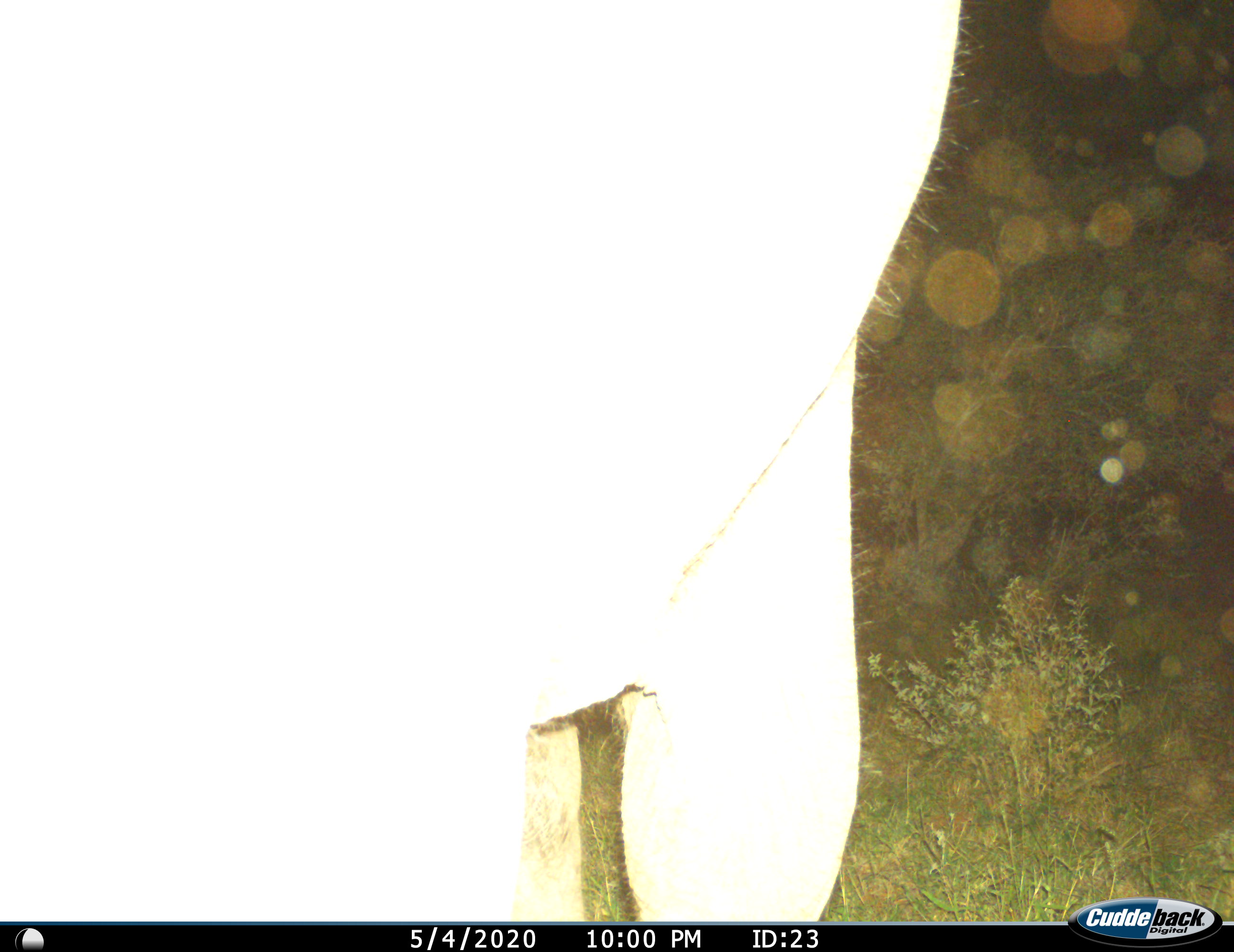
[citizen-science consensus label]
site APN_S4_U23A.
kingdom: Animalia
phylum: Chordata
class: Mammalia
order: Proboscidea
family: Elephantidae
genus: Loxodonta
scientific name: Loxodonta africana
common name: african bush elephant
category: elephant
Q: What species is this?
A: Elephant (african bush elephant) (Loxodonta africana).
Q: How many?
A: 1.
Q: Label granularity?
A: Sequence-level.